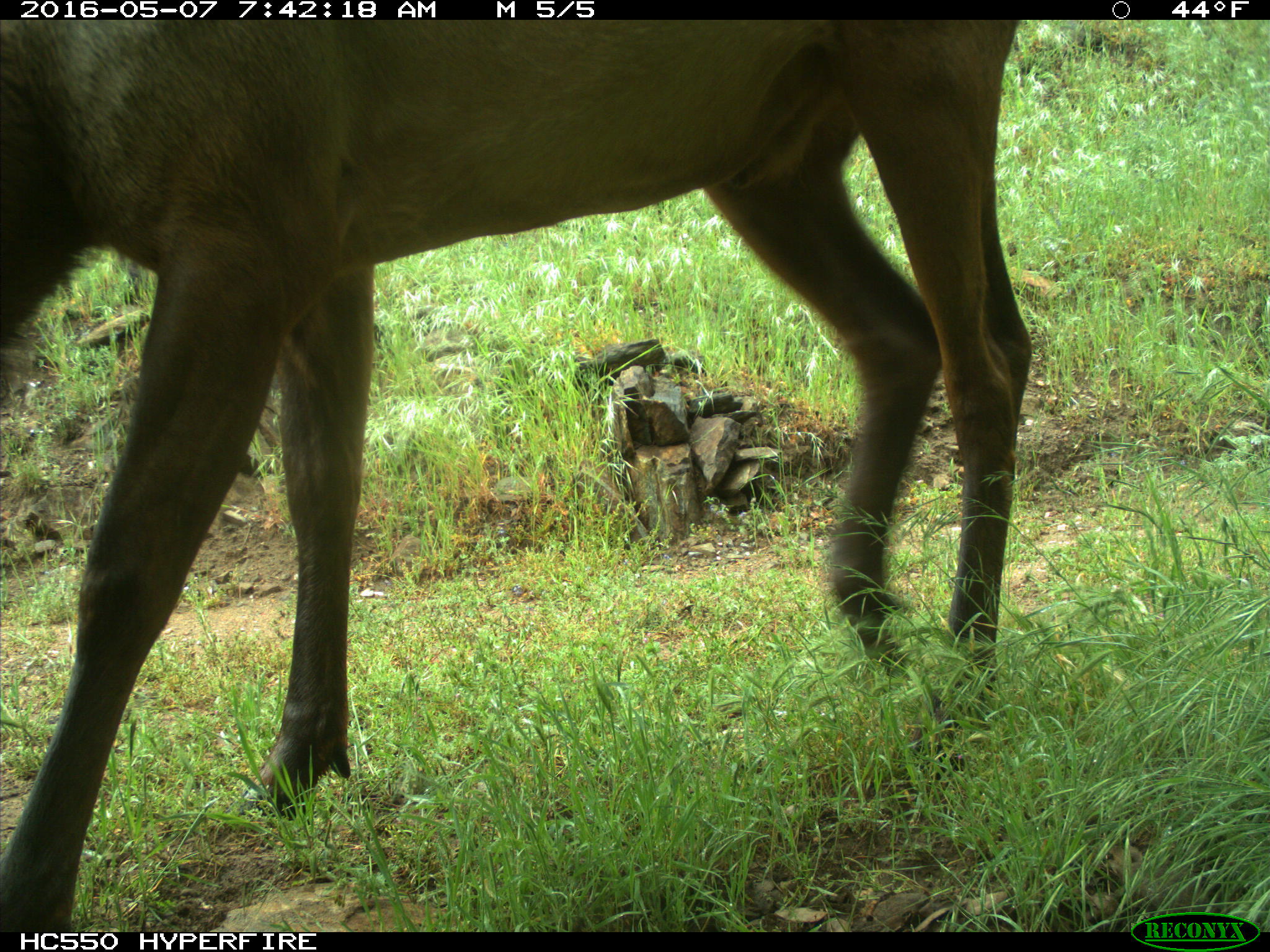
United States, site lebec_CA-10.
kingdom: Animalia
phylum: Chordata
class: Mammalia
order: Artiodactyla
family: Cervidae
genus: Cervus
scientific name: Cervus canadensis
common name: elk